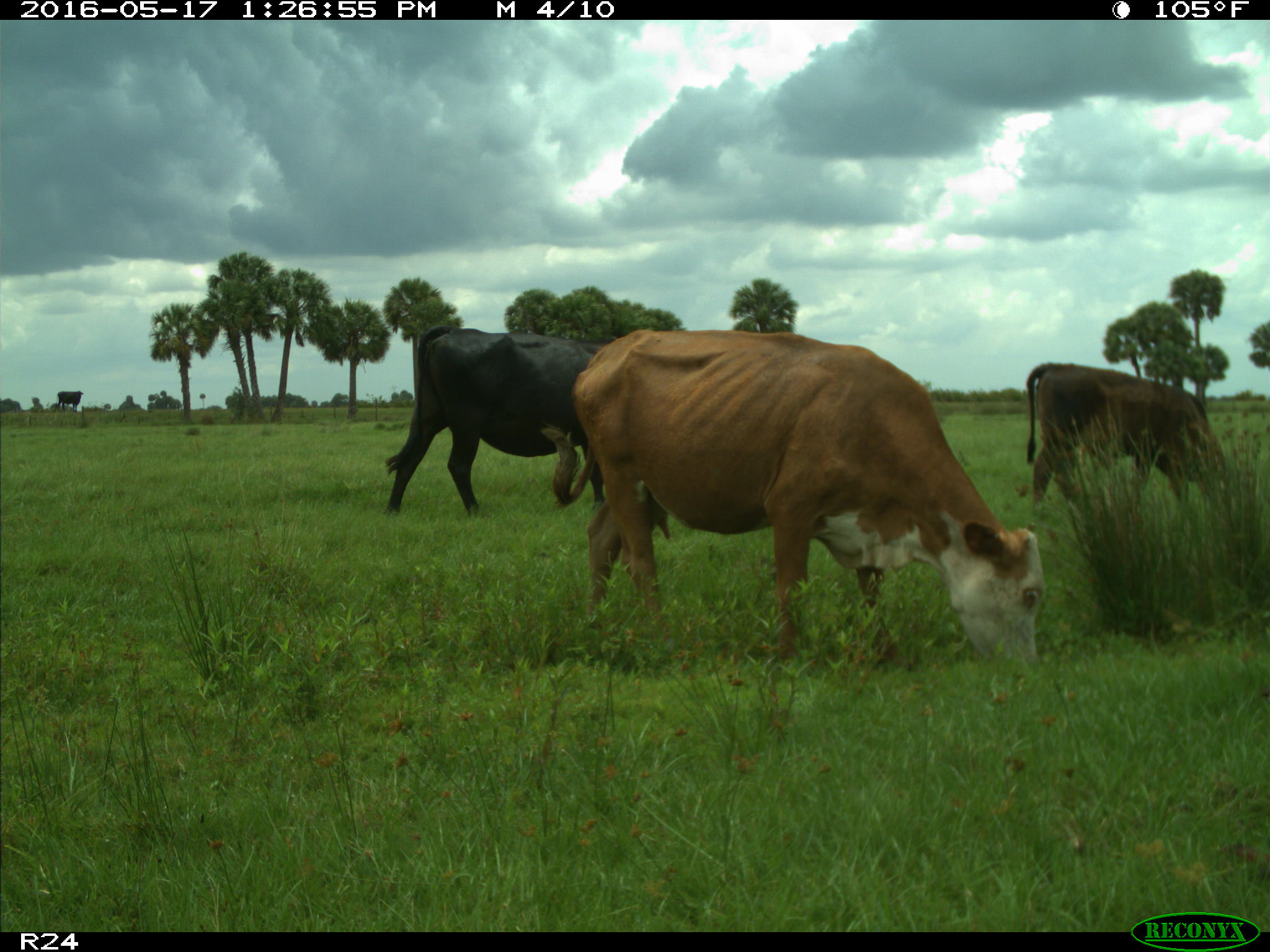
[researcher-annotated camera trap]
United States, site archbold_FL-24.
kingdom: Animalia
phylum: Chordata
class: Mammalia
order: Artiodactyla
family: Bovidae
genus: Bos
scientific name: Bos taurus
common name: domestic cow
Bos taurus (domestic cow).